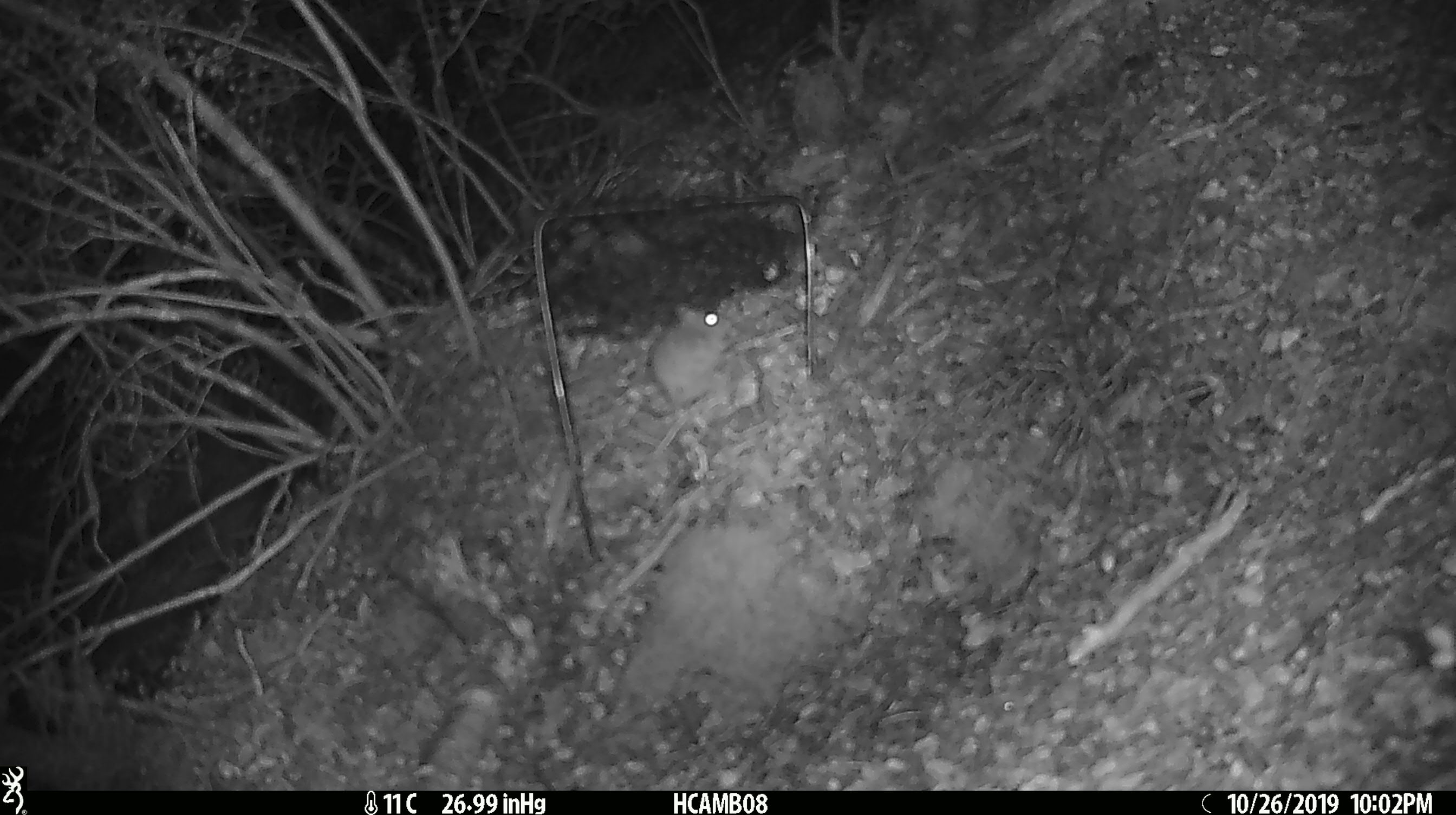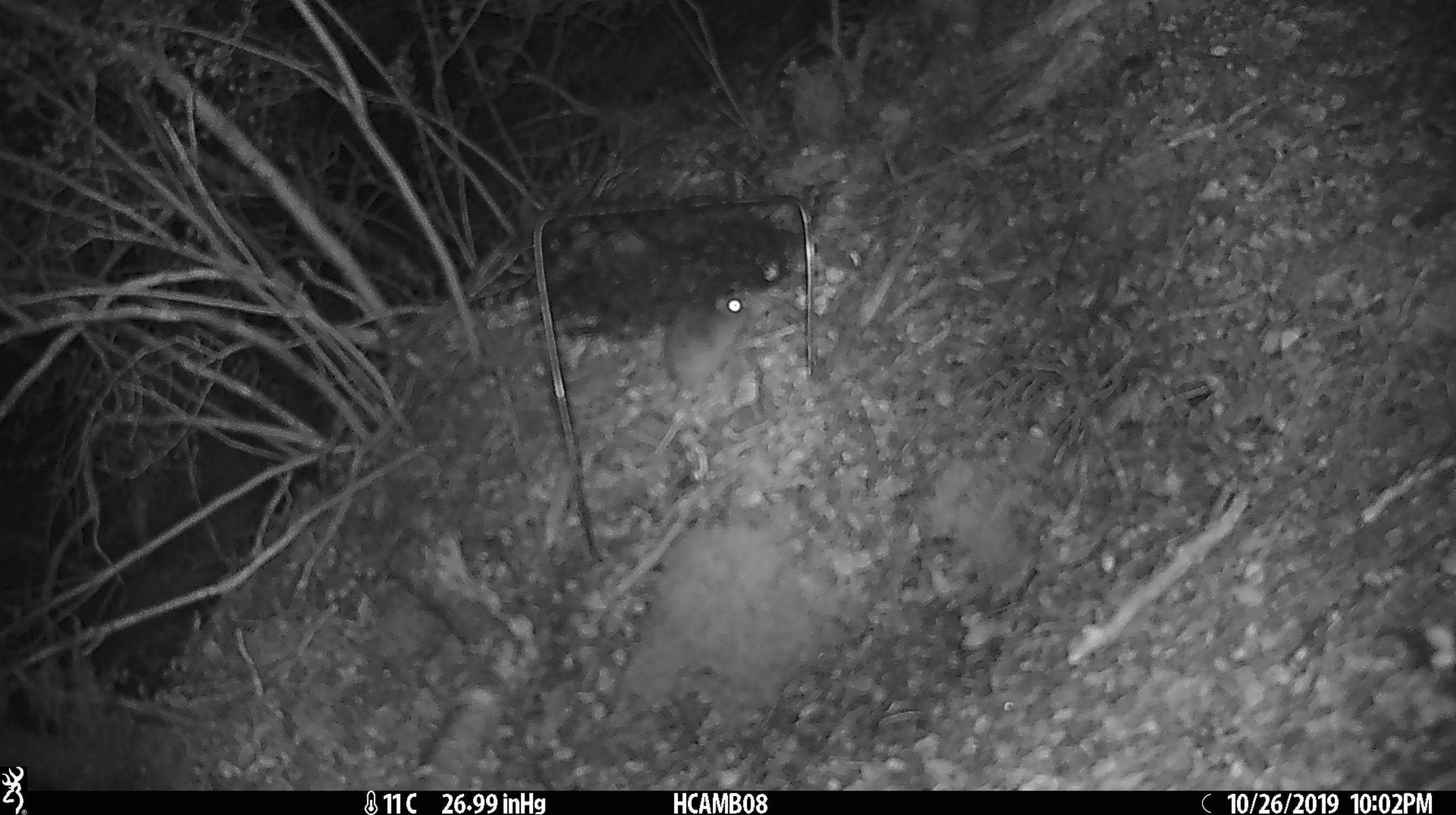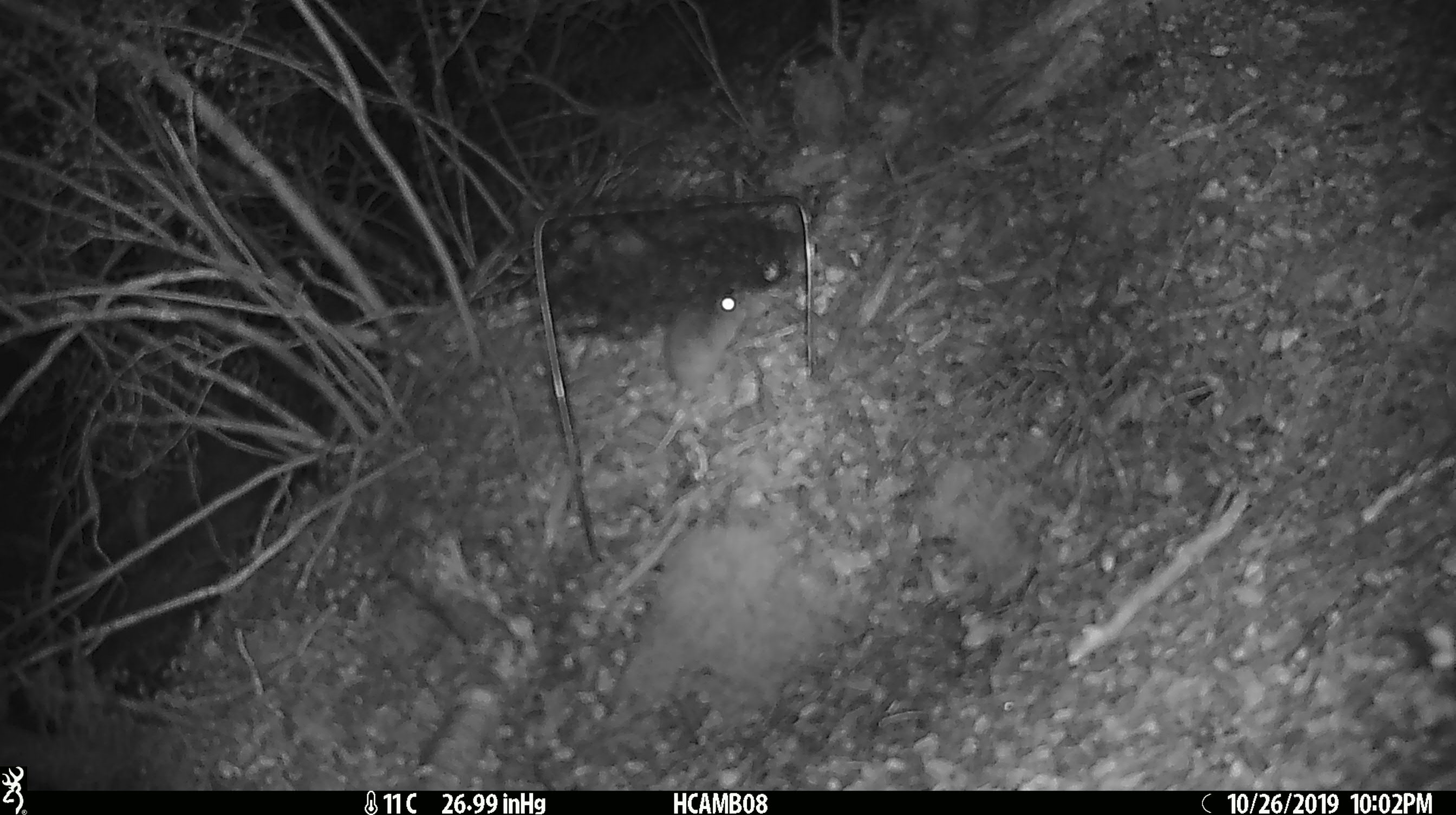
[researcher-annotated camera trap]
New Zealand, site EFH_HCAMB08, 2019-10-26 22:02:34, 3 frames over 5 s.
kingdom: Animalia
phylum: Chordata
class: Mammalia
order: Rodentia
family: Muridae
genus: Mus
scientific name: Mus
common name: mouse